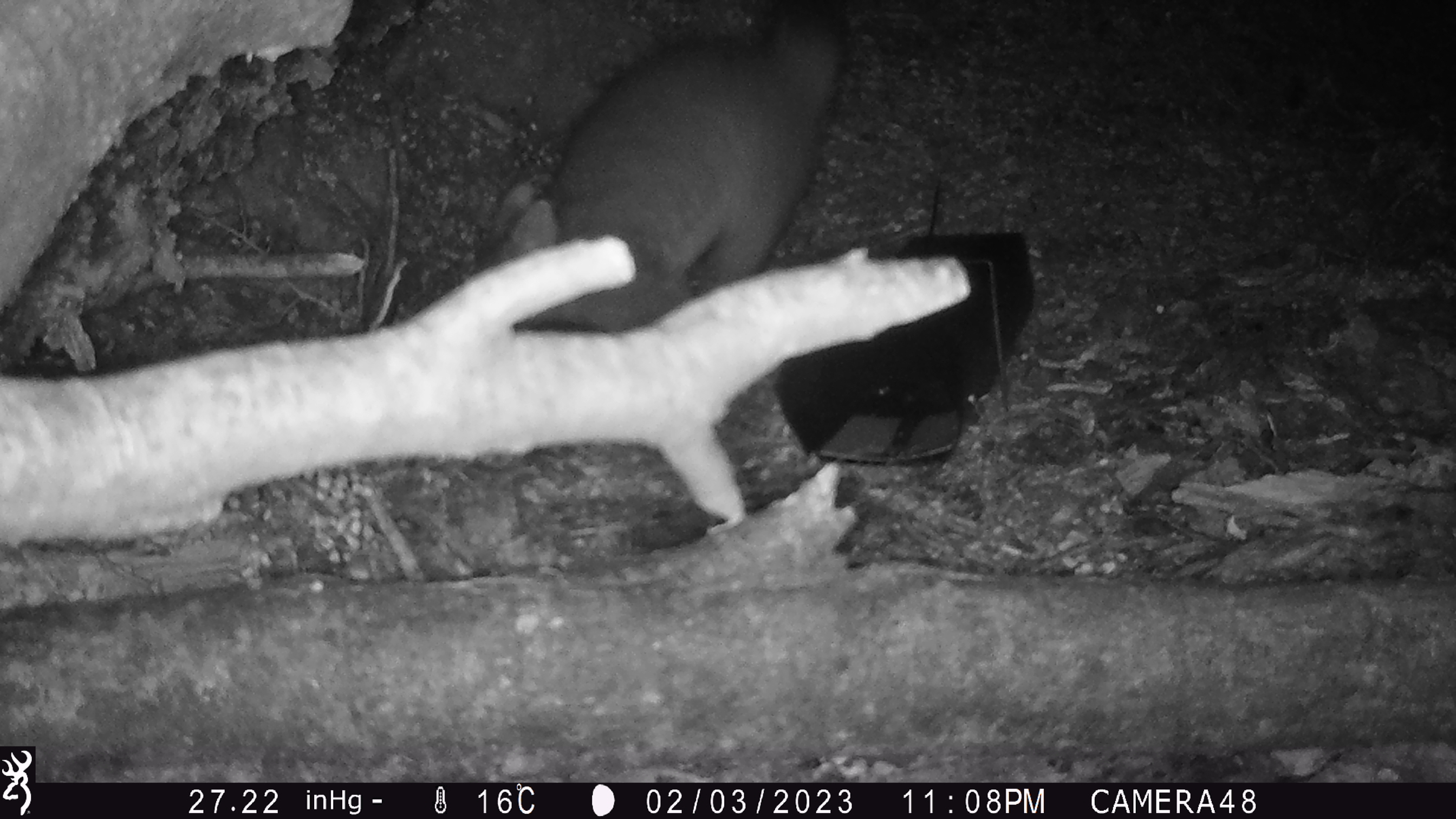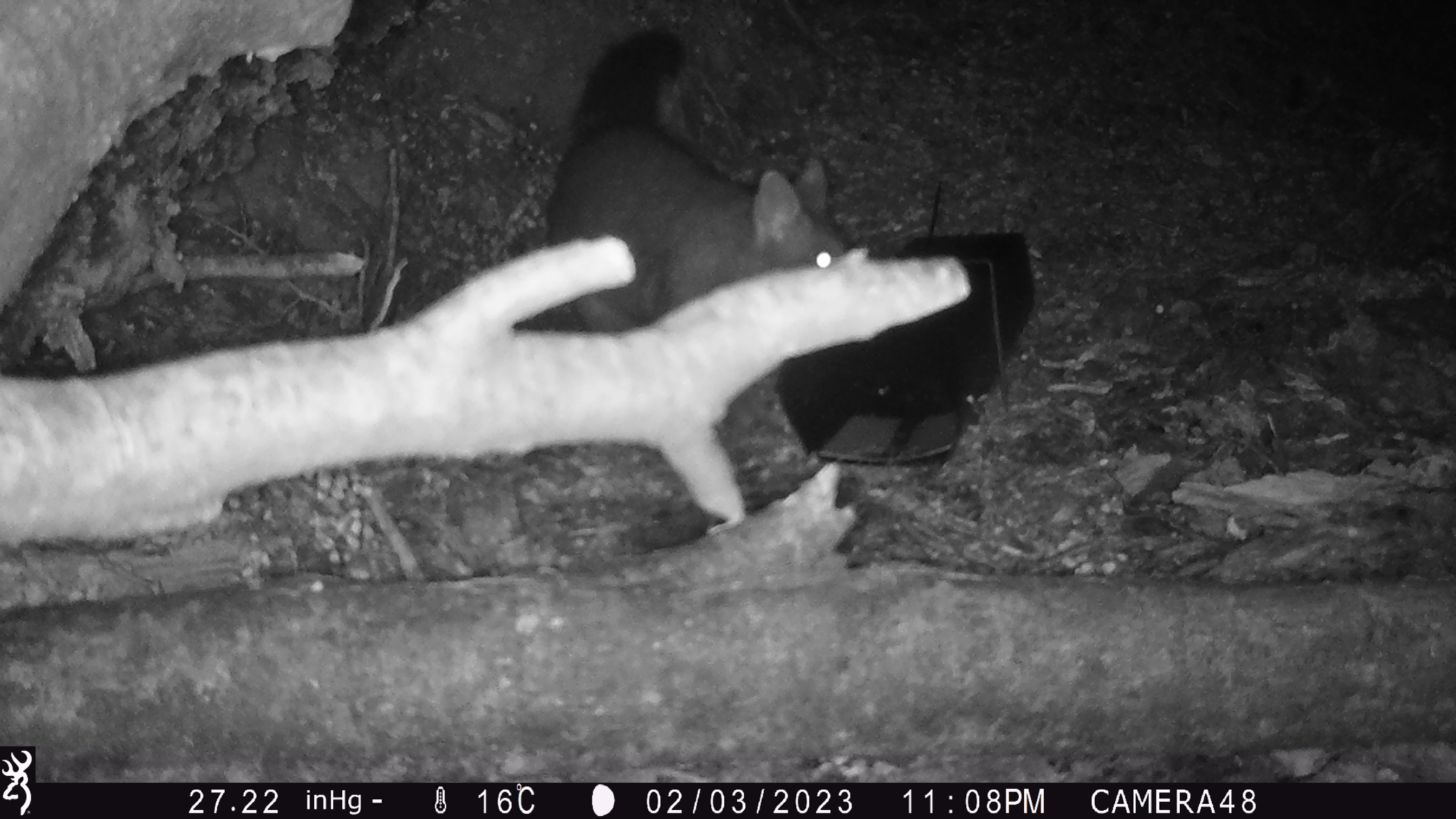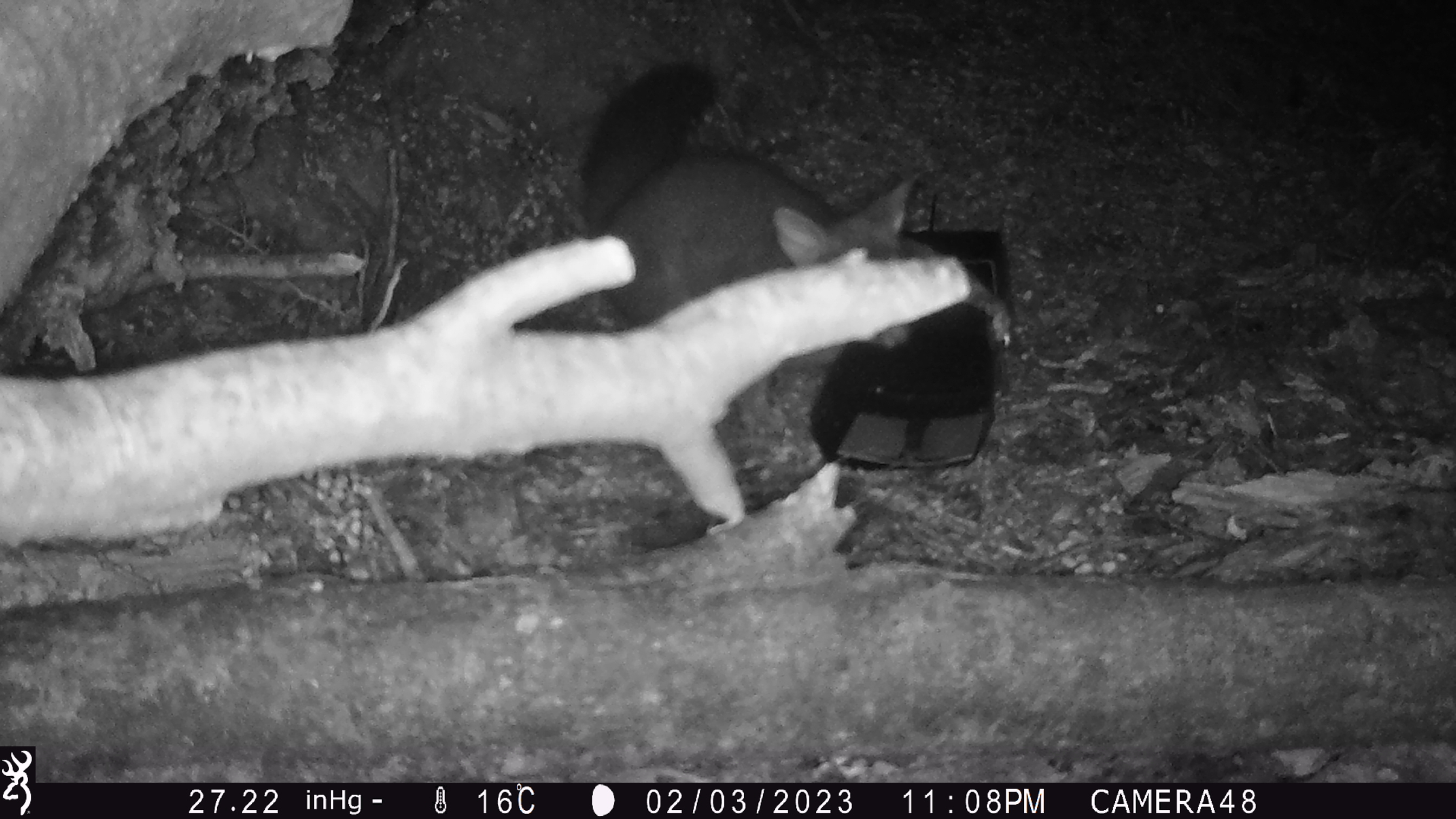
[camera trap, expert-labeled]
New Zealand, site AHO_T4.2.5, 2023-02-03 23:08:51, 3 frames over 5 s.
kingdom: Animalia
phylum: Chordata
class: Mammalia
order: Carnivora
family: Mustelidae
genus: Mustela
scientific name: Mustela erminea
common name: stoat